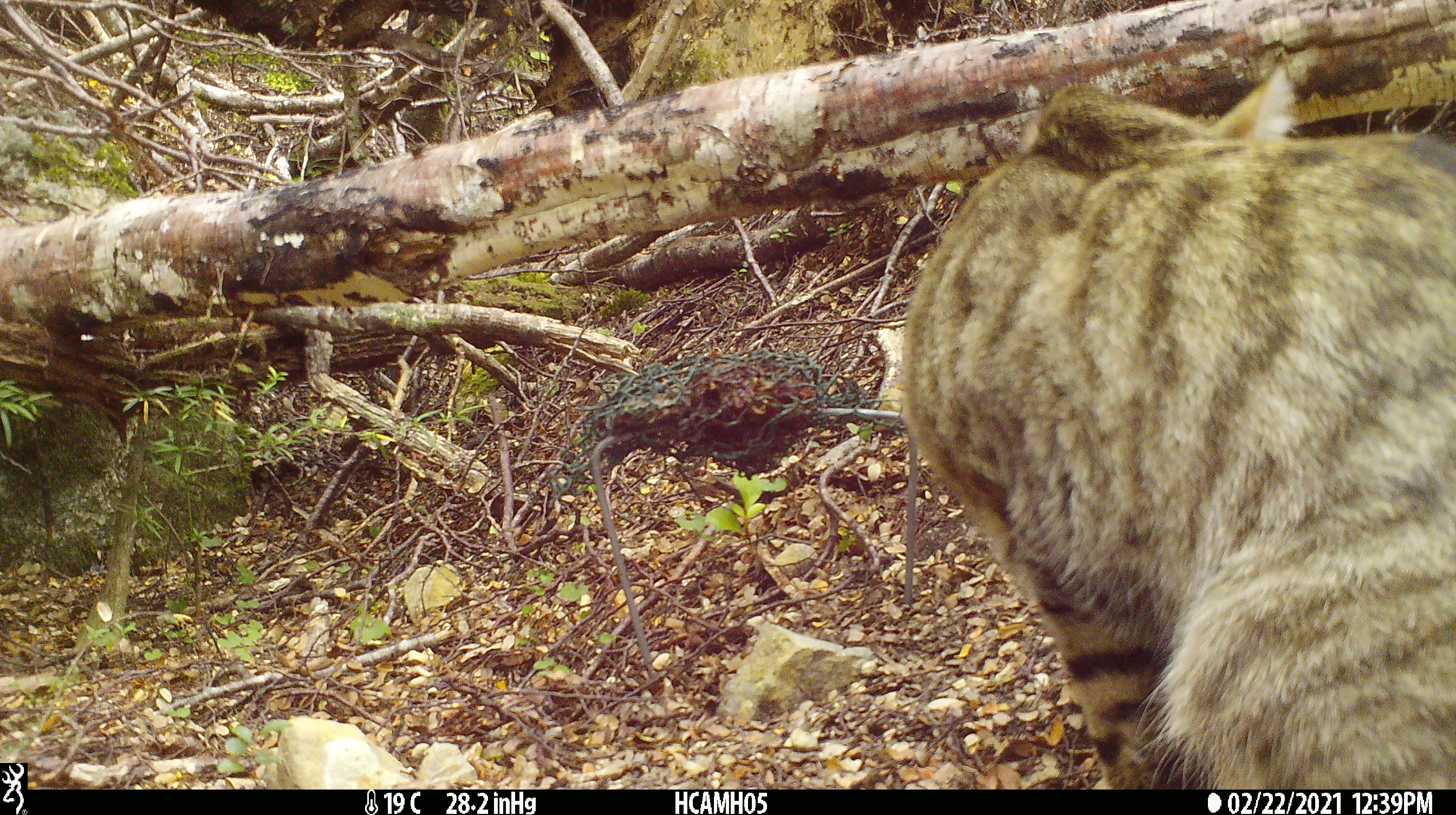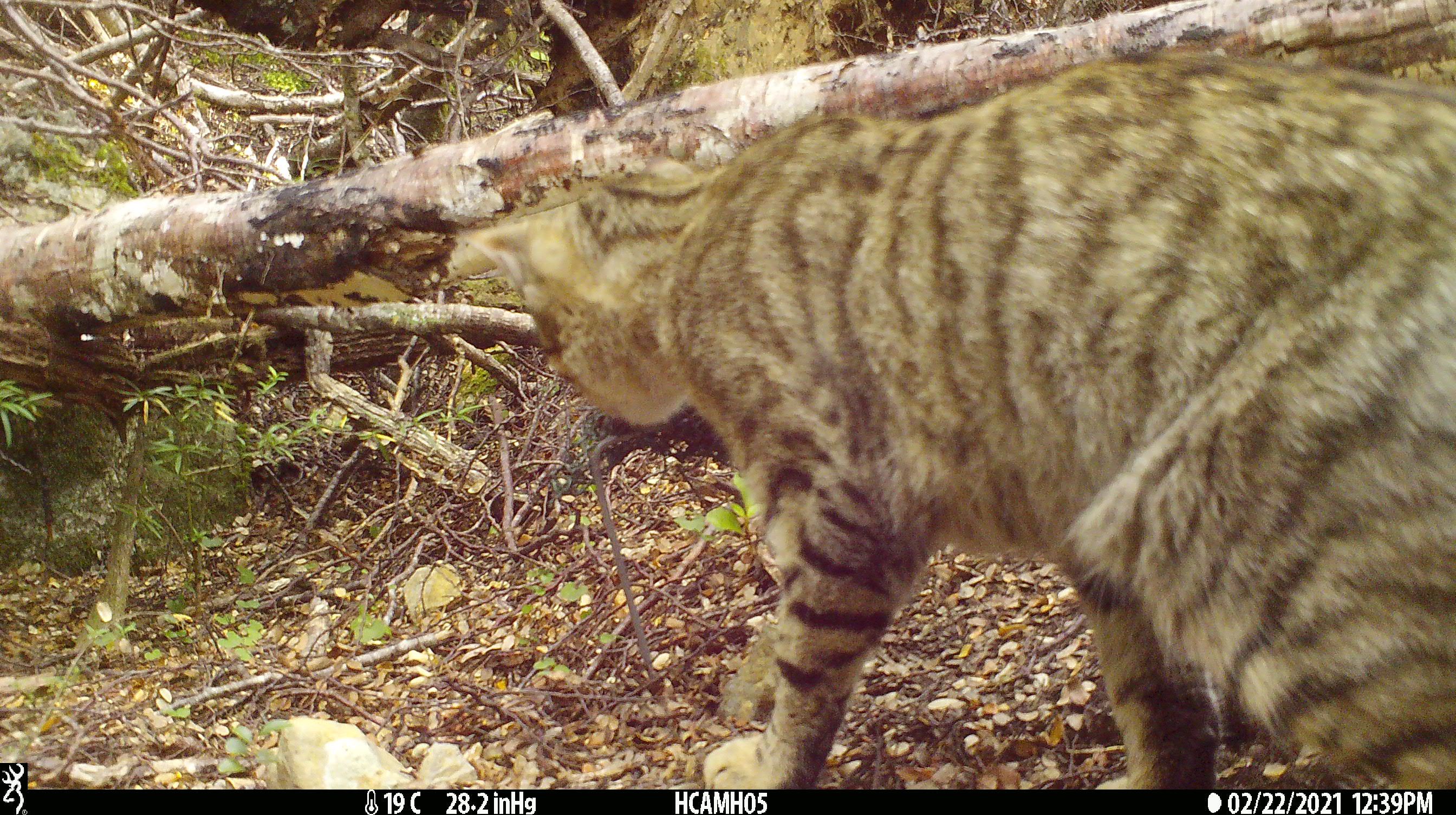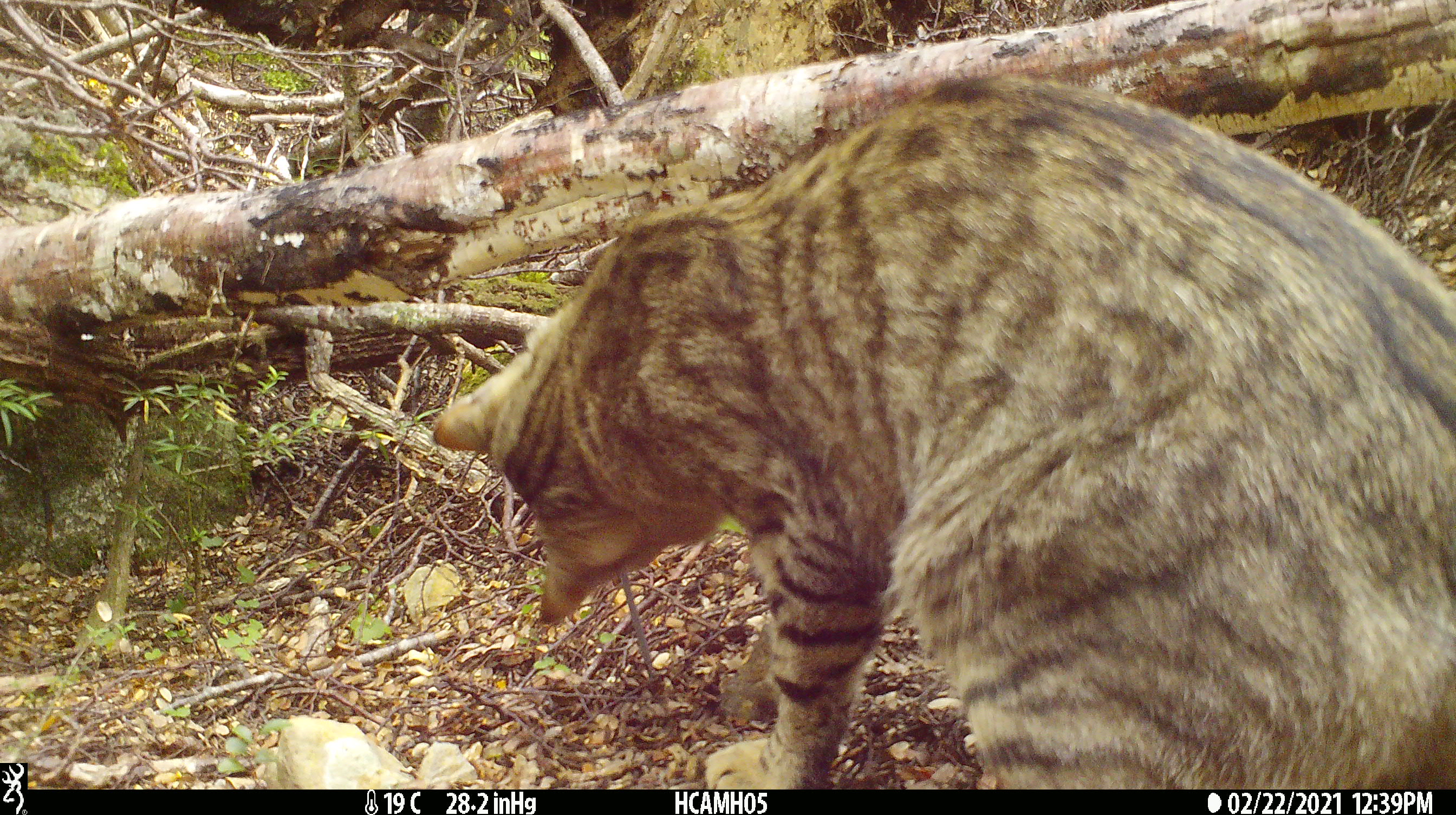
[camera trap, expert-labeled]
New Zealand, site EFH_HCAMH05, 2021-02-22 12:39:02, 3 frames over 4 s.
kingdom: Animalia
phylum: Chordata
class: Mammalia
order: Carnivora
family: Felidae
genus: Felis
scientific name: Felis catus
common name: domestic cat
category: cat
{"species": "cat (domestic cat) (Felis catus)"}